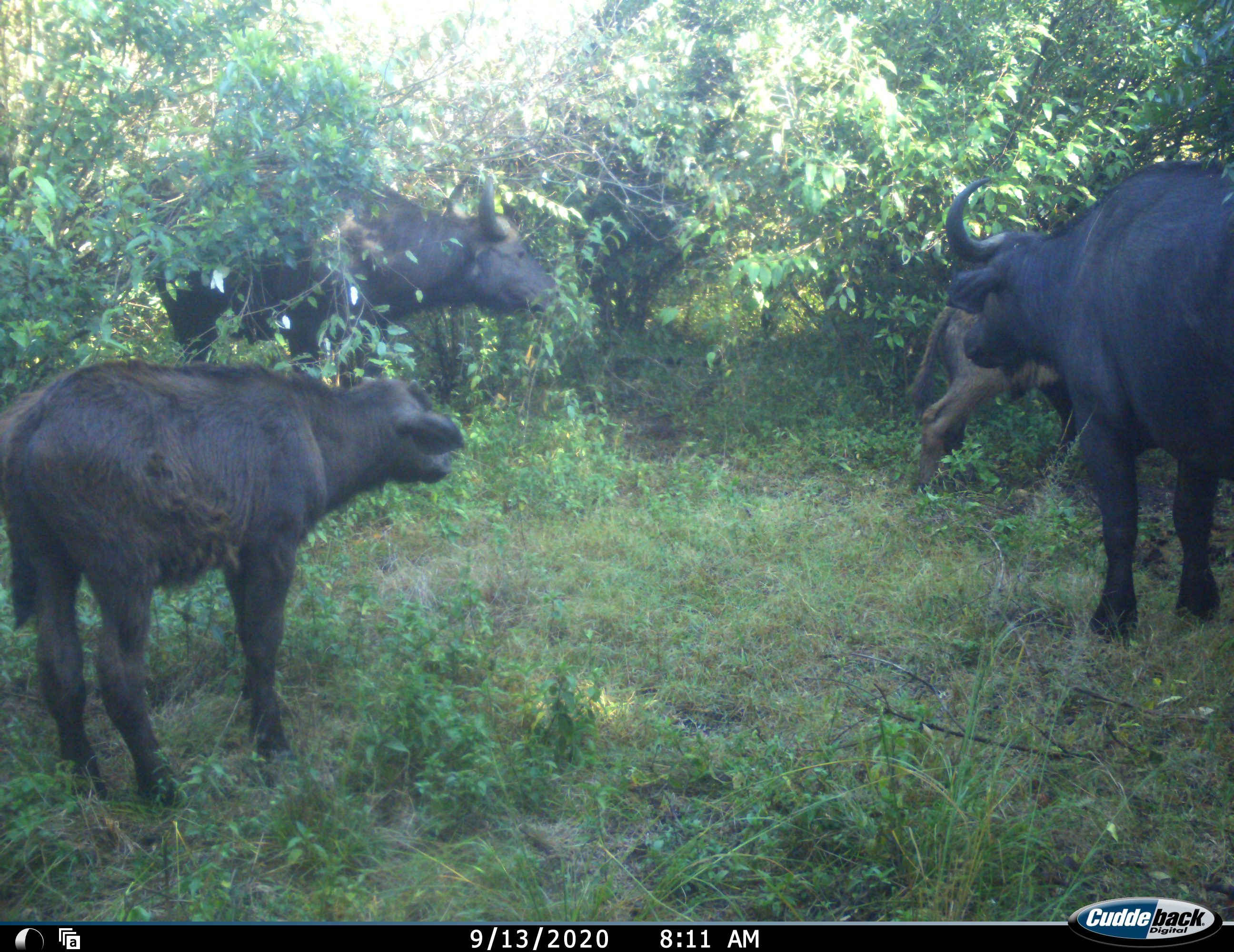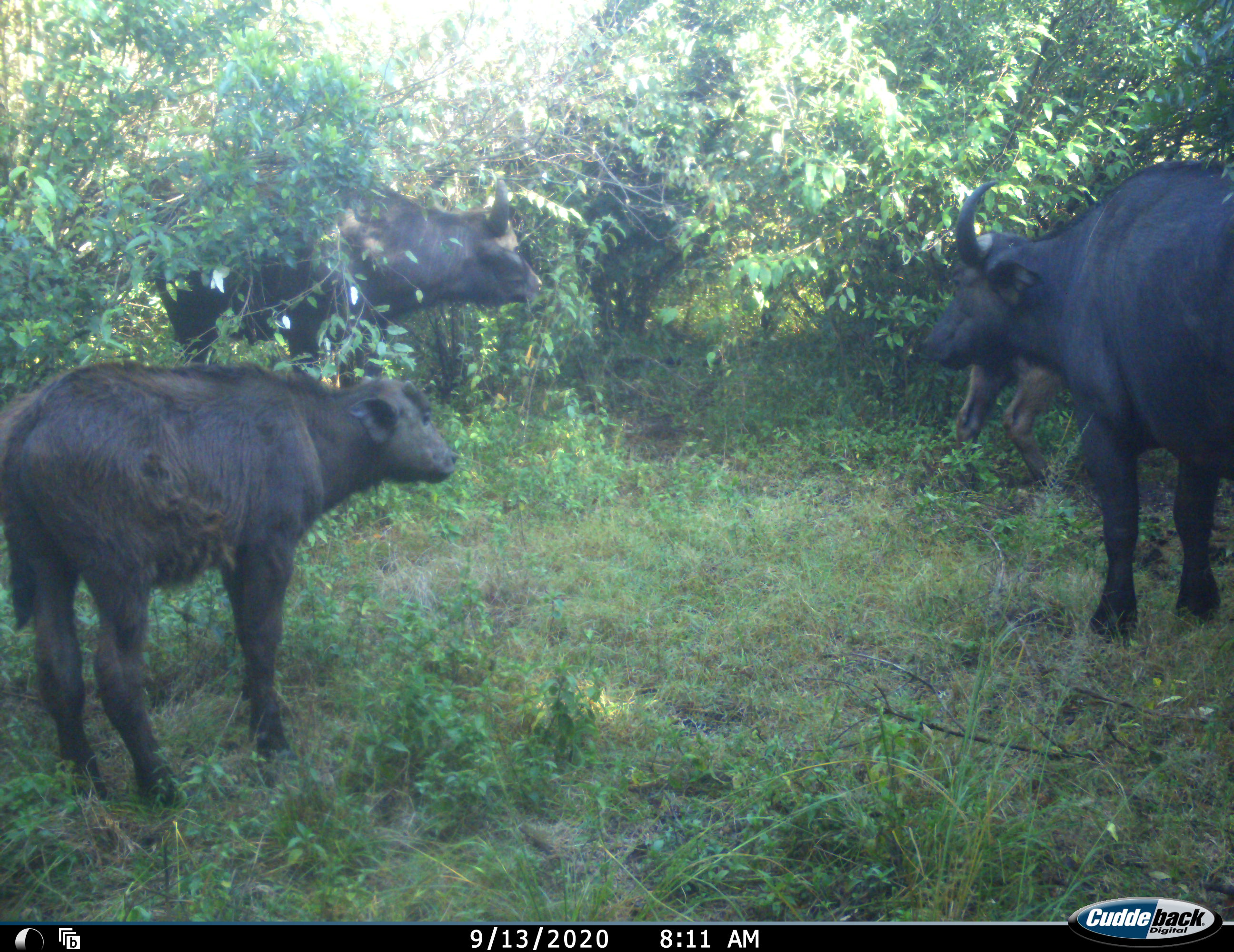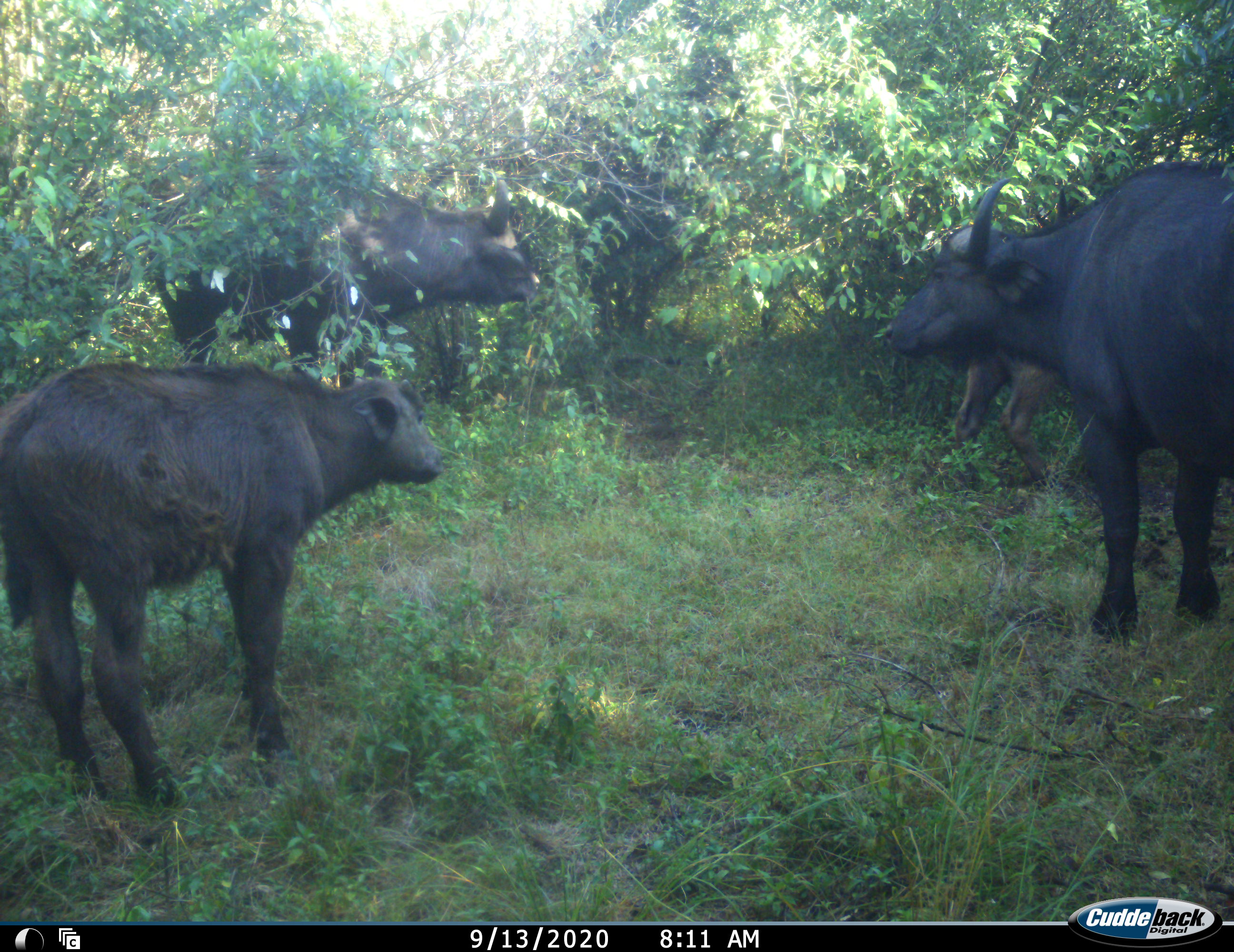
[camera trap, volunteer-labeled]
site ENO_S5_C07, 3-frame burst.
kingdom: Animalia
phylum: Chordata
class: Mammalia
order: Artiodactyla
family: Bovidae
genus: Syncerus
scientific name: Syncerus caffer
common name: african buffalo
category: buffalo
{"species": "buffalo (african buffalo) (Syncerus caffer)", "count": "4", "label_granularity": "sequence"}